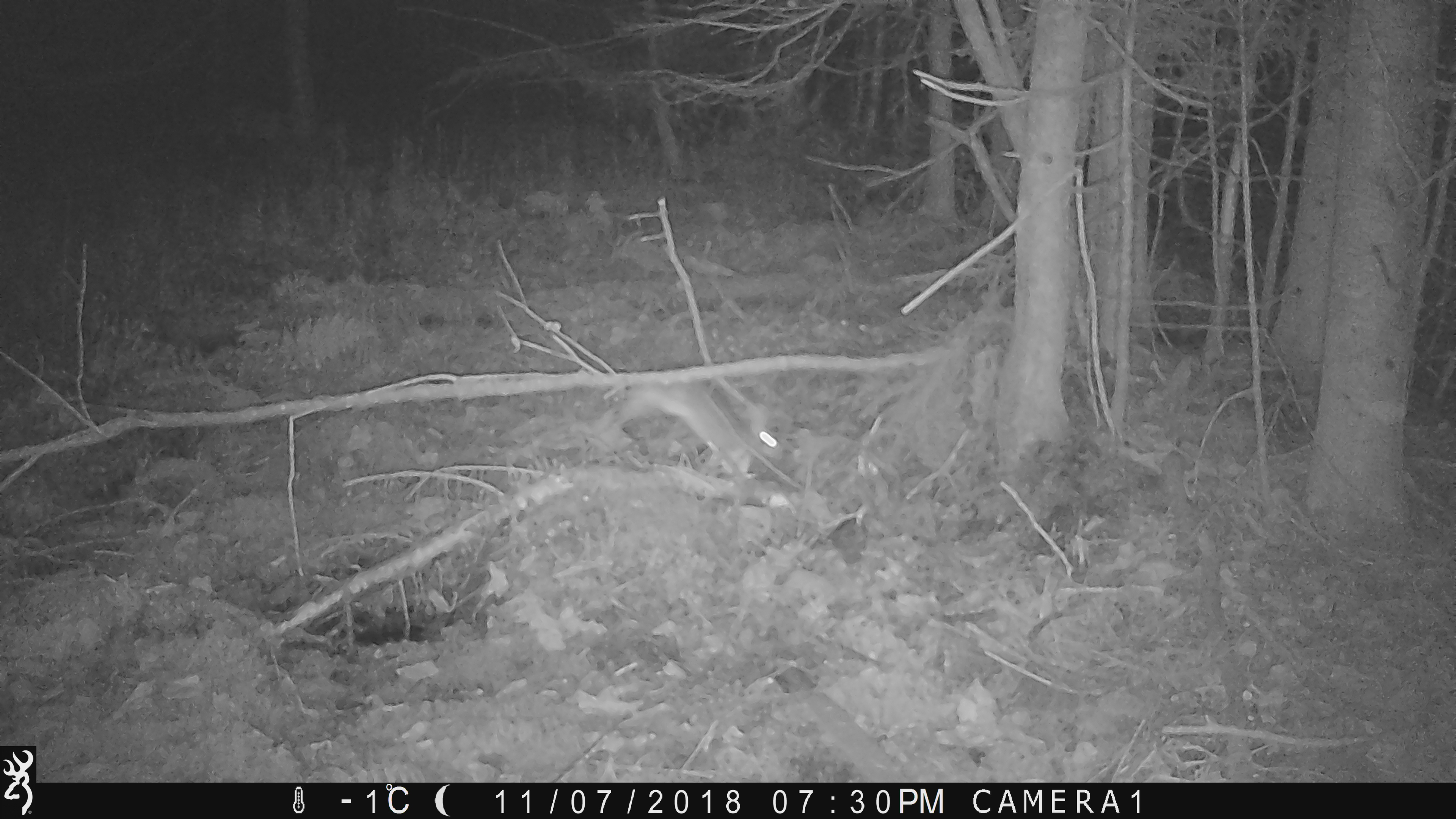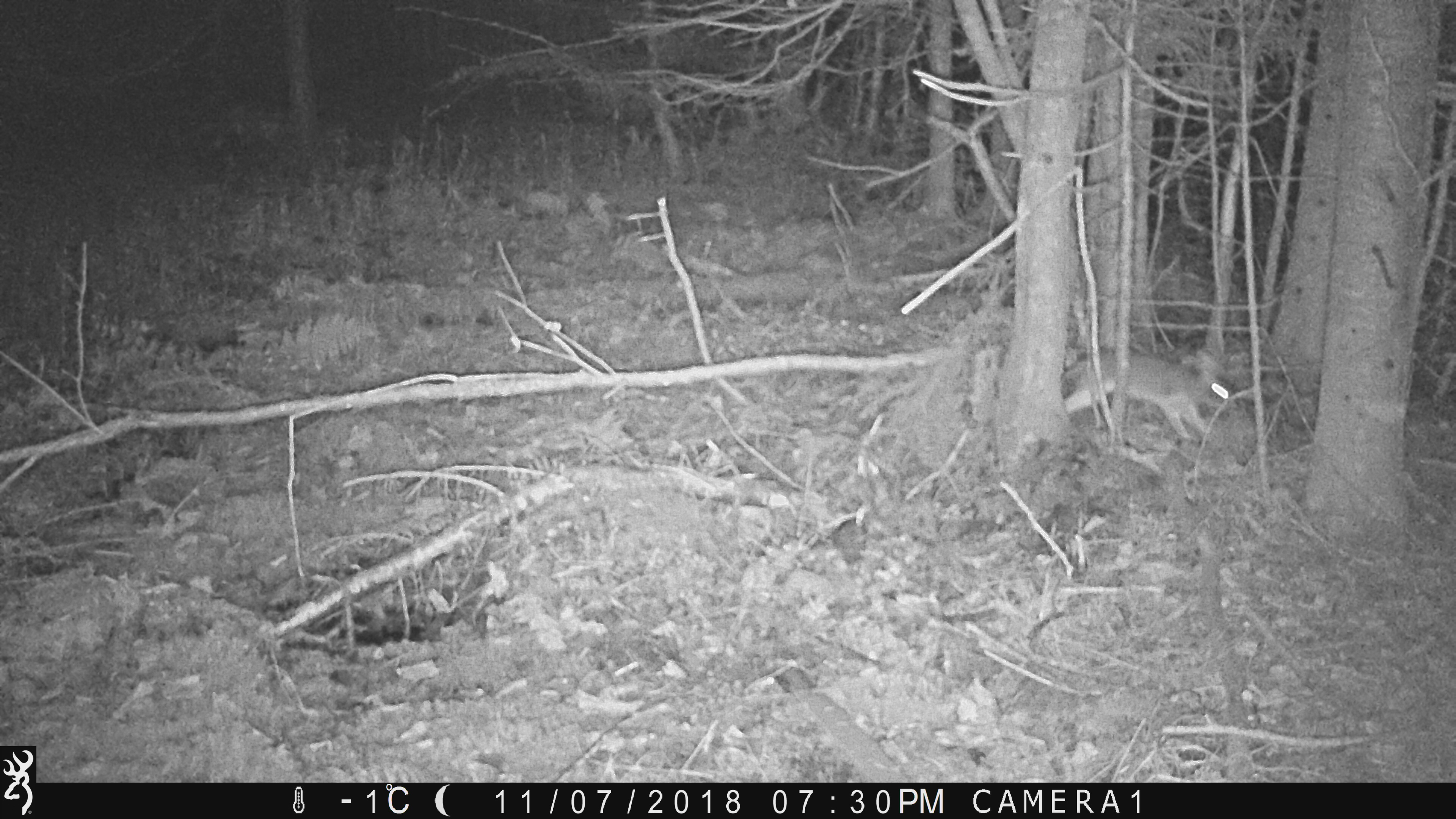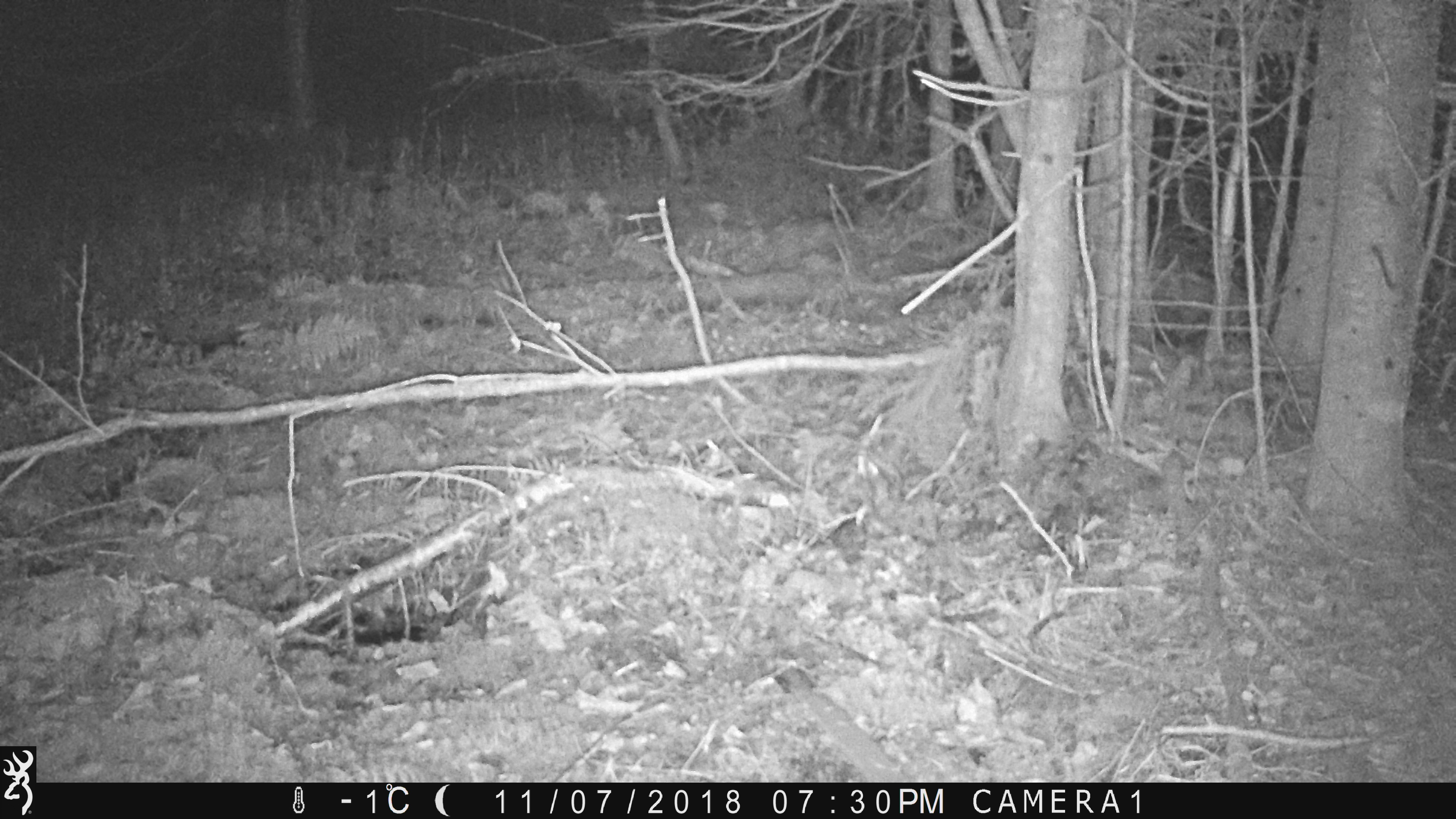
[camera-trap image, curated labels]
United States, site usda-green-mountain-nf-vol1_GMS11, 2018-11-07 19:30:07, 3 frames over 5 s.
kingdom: Animalia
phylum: Chordata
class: Mammalia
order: Lagomorpha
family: Leporidae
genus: Lepus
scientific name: Lepus americanus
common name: snowshoe hare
Snowshoe hare (Lepus americanus).